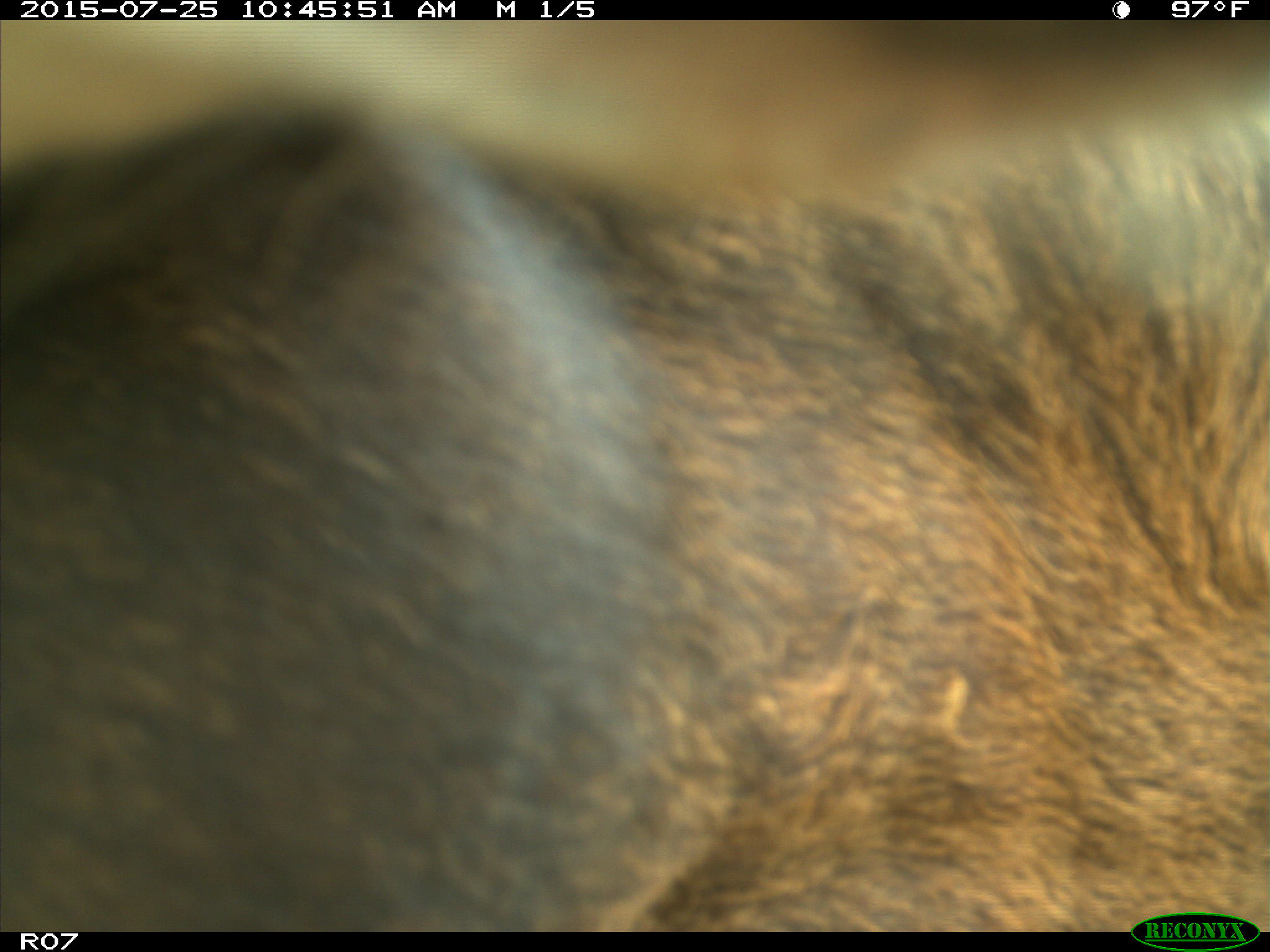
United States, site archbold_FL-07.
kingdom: Animalia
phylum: Chordata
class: Mammalia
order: Artiodactyla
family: Bovidae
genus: Bos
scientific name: Bos taurus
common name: domestic cow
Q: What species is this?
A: Bos taurus (domestic cow).